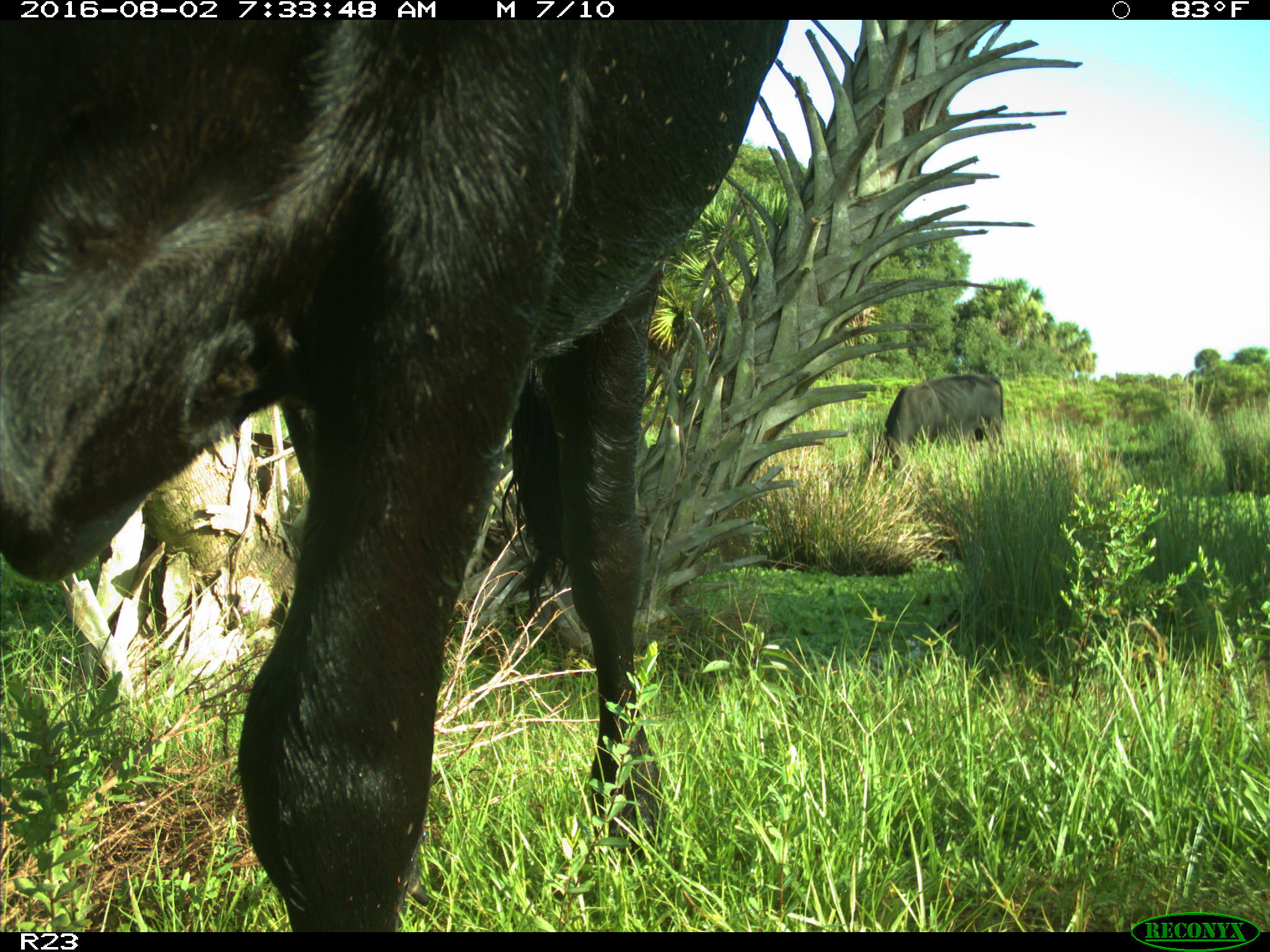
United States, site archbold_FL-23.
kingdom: Animalia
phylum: Chordata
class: Mammalia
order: Artiodactyla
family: Bovidae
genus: Bos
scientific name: Bos taurus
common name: domestic cow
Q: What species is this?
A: Bos taurus (domestic cow).